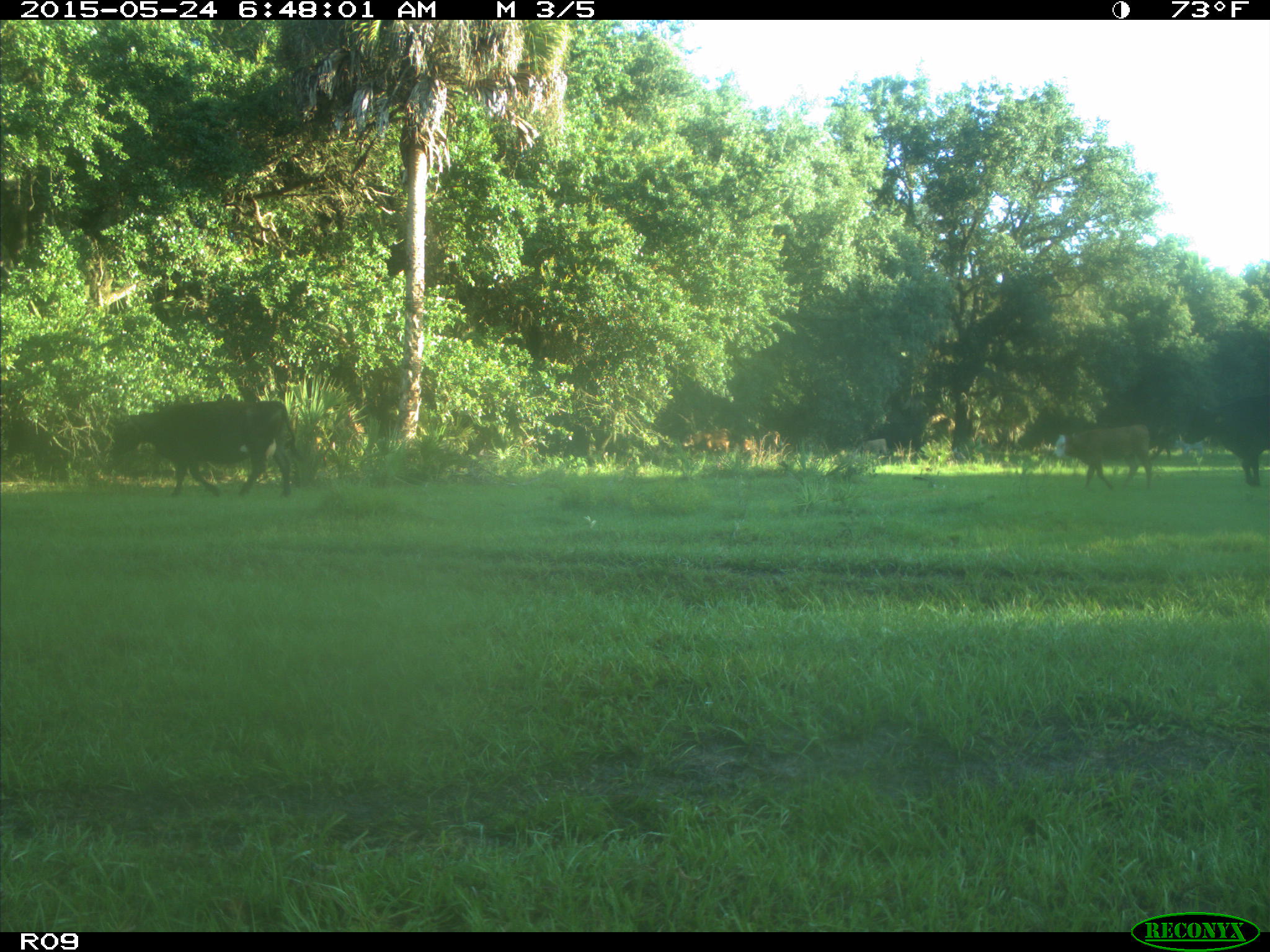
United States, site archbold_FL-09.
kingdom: Animalia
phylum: Chordata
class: Mammalia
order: Artiodactyla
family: Bovidae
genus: Bos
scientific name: Bos taurus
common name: domestic cow